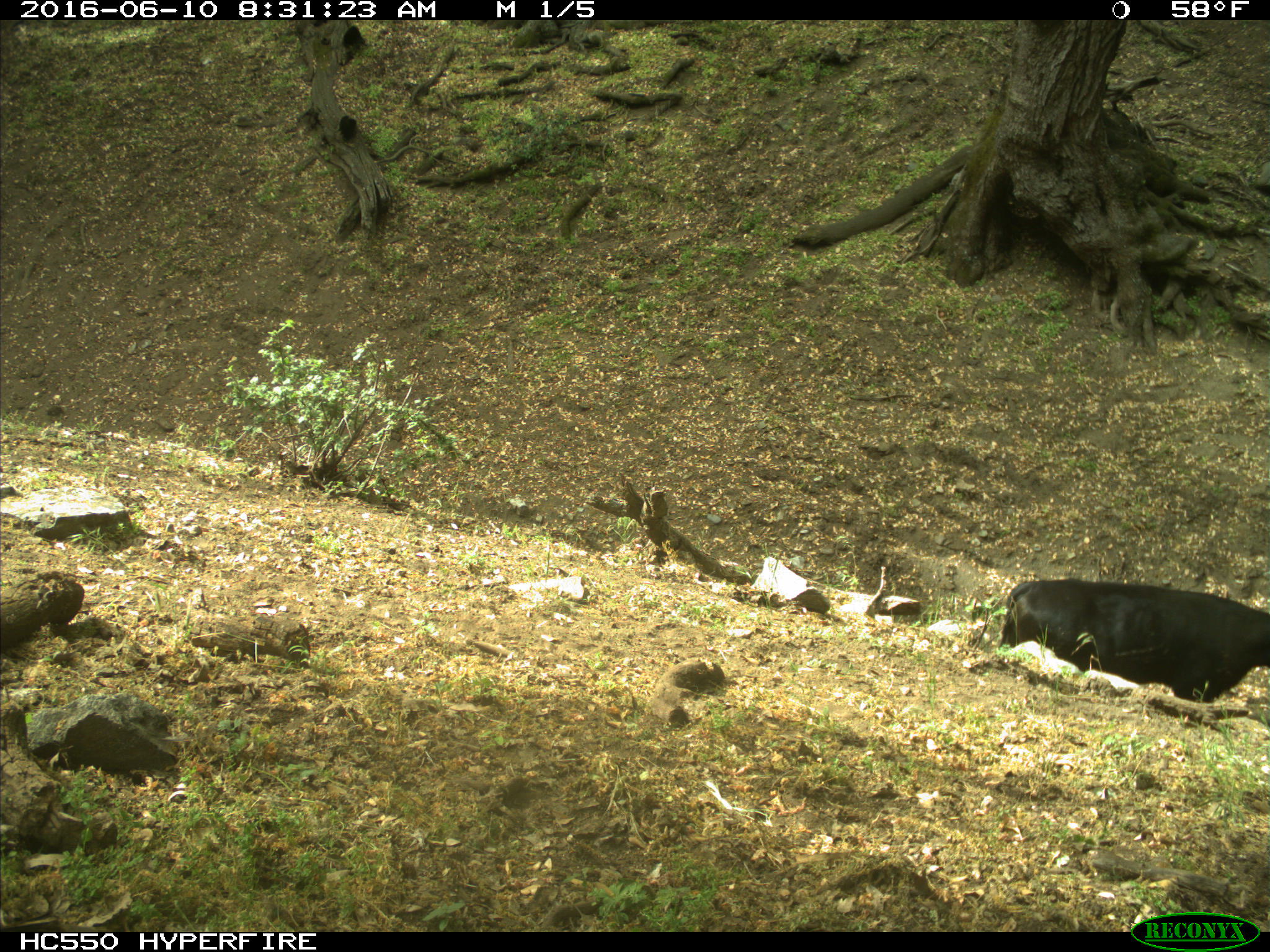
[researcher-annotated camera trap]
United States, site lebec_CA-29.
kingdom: Animalia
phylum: Chordata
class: Mammalia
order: Artiodactyla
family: Bovidae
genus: Bos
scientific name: Bos taurus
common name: domestic cow